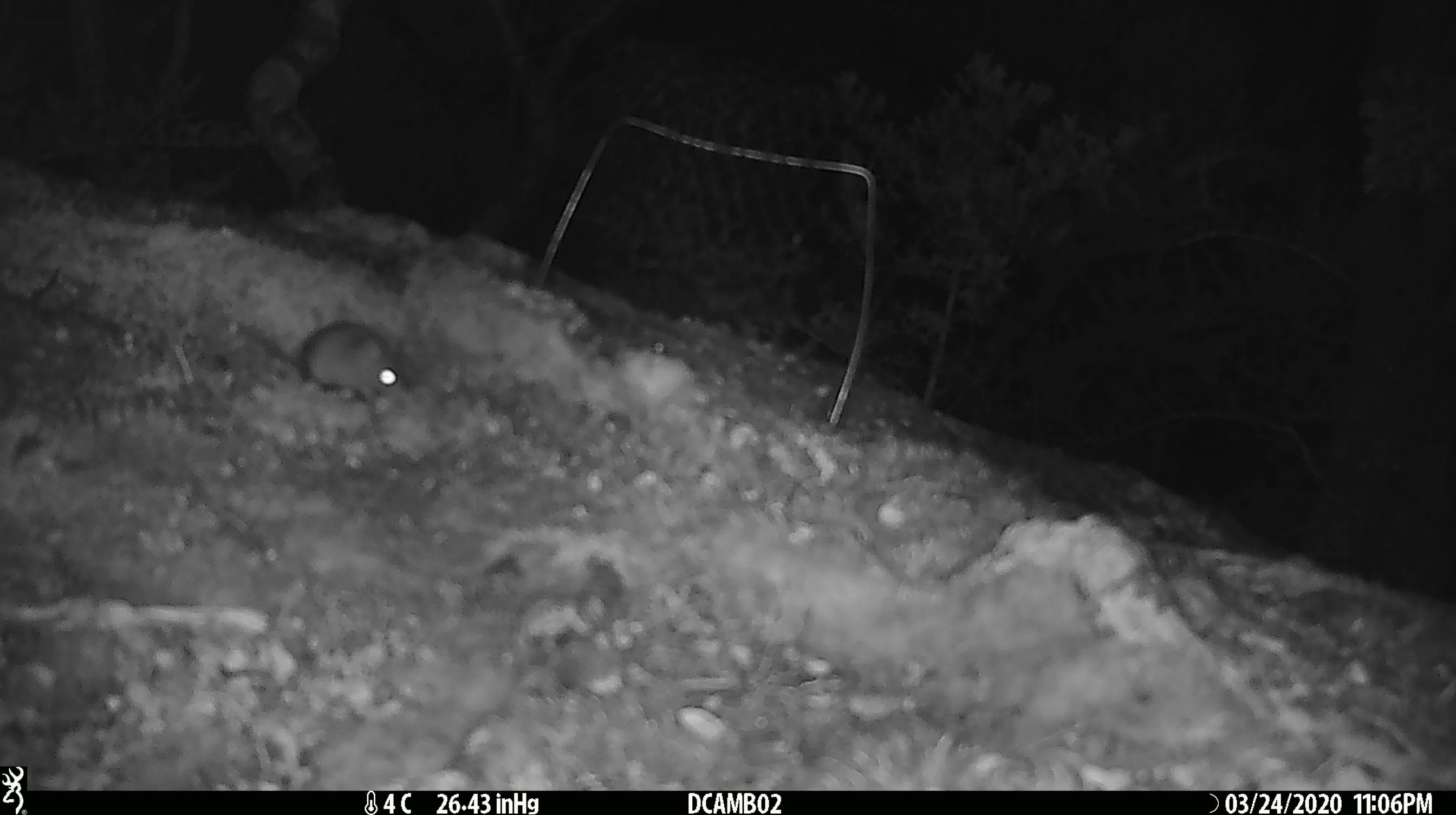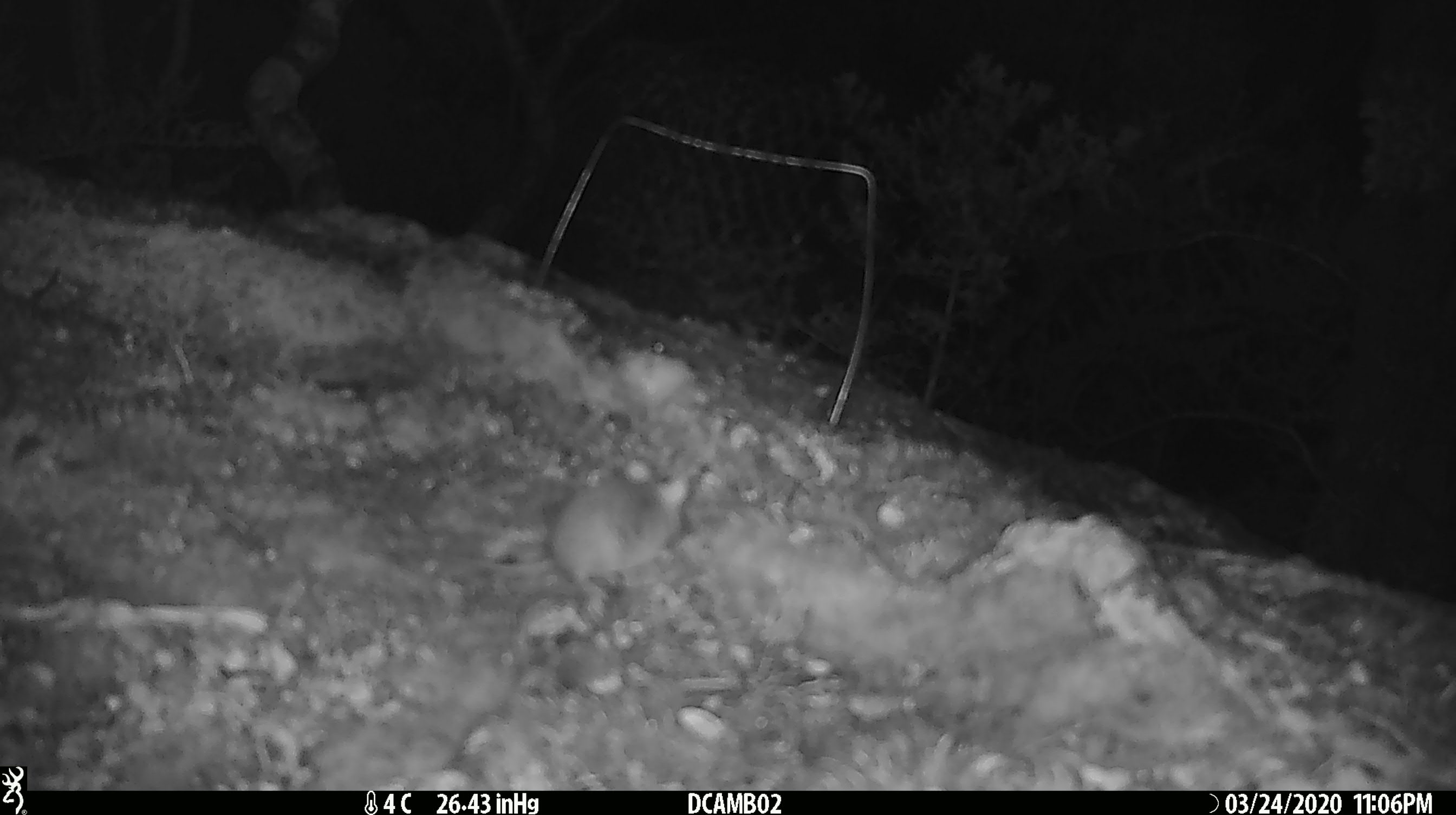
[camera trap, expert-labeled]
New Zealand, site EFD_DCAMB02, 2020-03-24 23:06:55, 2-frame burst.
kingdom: Animalia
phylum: Chordata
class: Mammalia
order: Rodentia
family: Muridae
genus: Mus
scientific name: Mus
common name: mouse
Mouse (Mus).